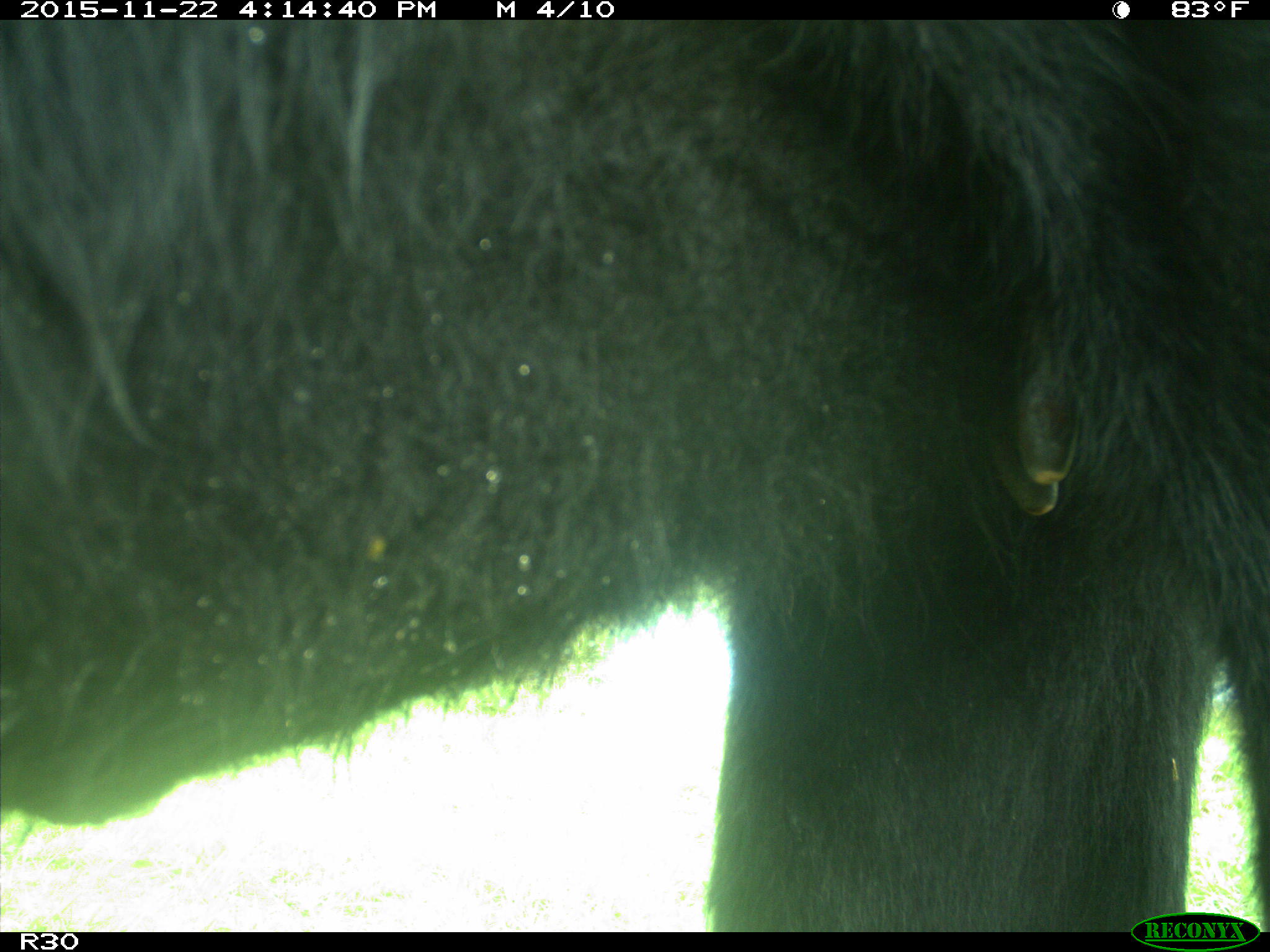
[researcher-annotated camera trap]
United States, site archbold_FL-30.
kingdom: Animalia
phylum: Chordata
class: Mammalia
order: Artiodactyla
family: Bovidae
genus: Bos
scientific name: Bos taurus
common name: domestic cow